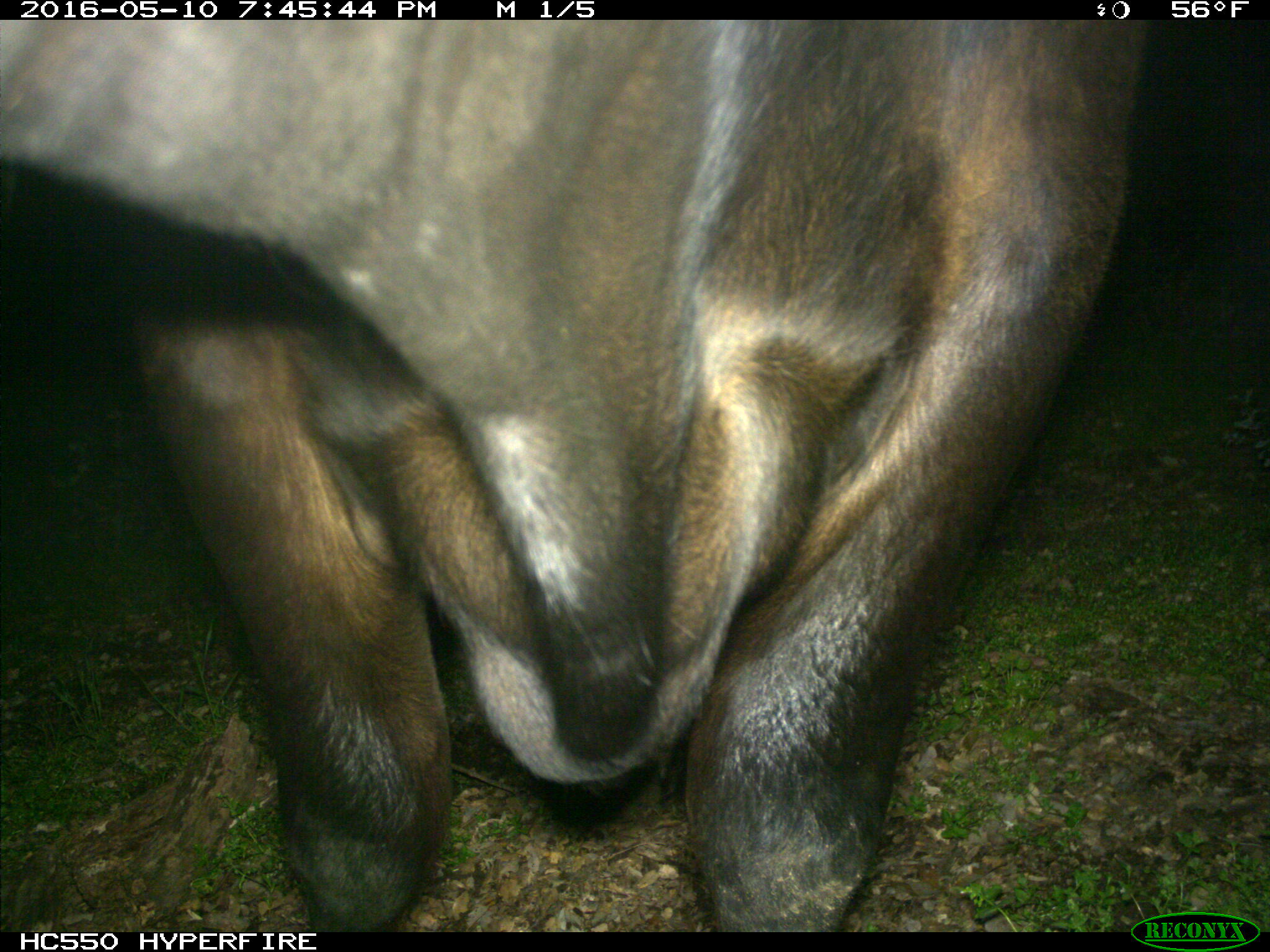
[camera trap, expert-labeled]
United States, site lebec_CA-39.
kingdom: Animalia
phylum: Chordata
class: Mammalia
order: Artiodactyla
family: Bovidae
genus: Bos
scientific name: Bos taurus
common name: domestic cow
Bos taurus (domestic cow).